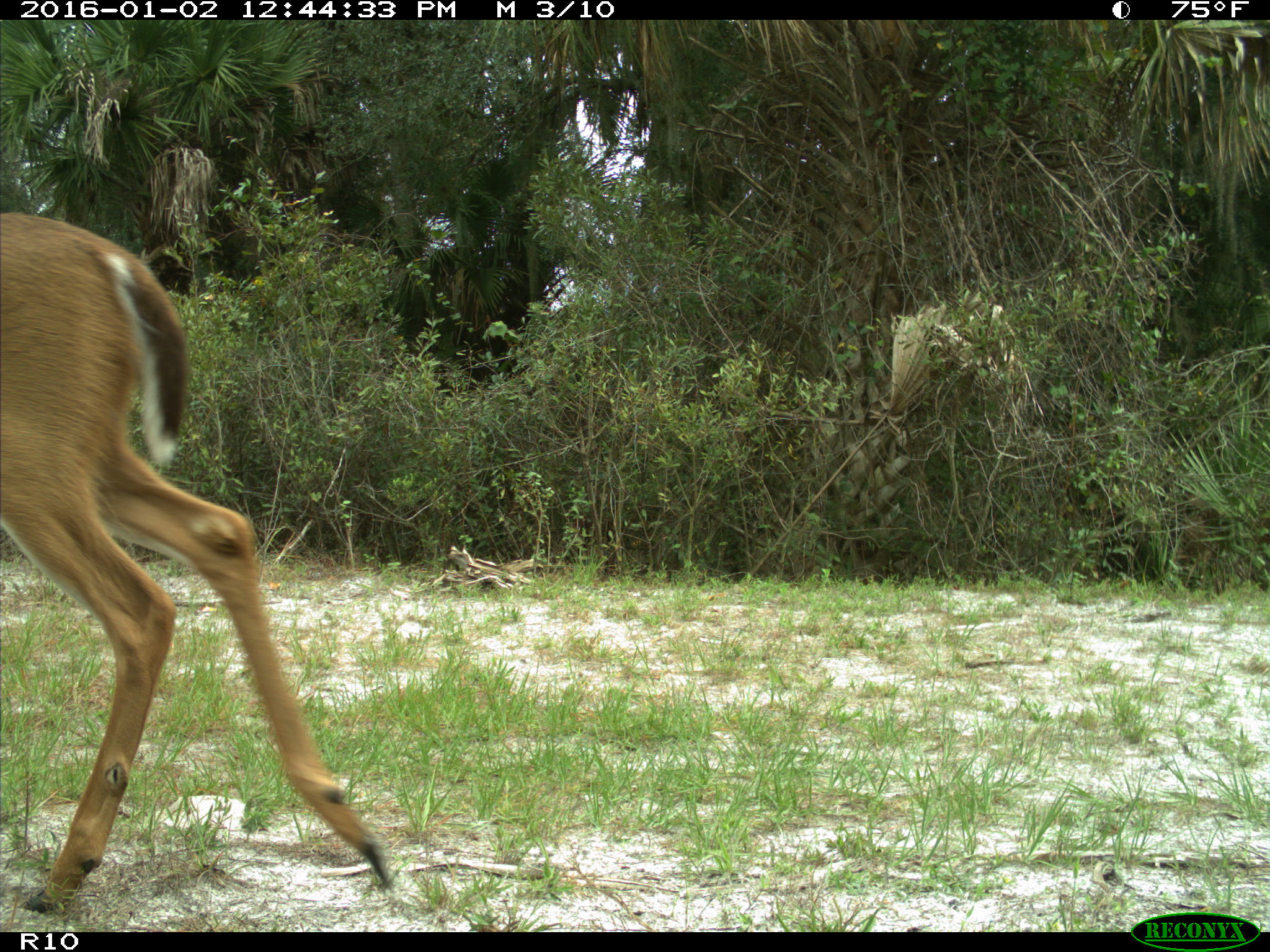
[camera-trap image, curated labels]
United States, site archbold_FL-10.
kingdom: Animalia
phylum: Chordata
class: Mammalia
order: Artiodactyla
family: Cervidae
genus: Odocoileus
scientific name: Odocoileus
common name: deer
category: unidentified deer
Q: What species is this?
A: Unidentified deer (deer) (Odocoileus).